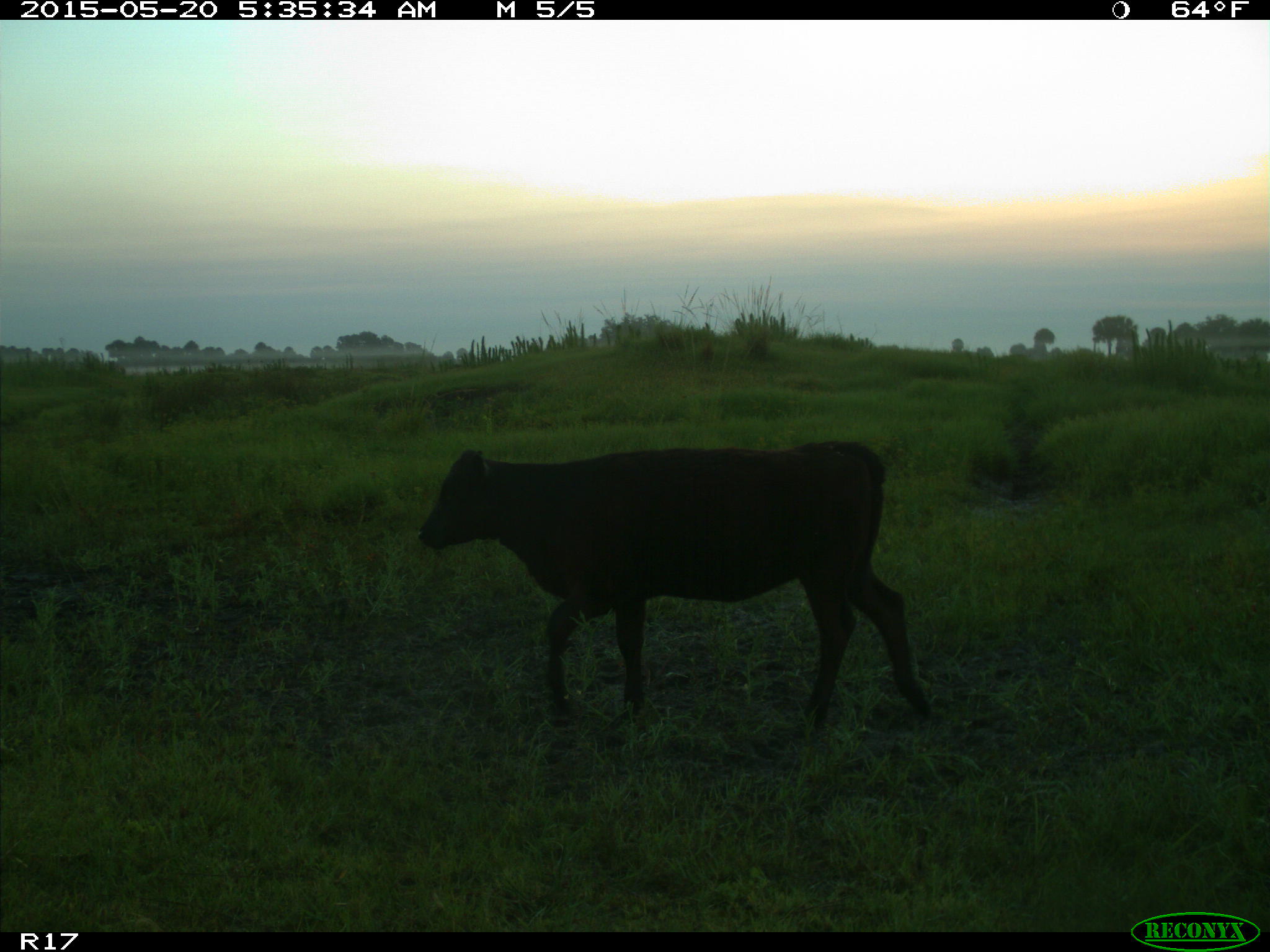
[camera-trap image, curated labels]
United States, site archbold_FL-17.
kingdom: Animalia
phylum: Chordata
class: Mammalia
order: Artiodactyla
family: Bovidae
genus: Bos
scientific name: Bos taurus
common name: domestic cow